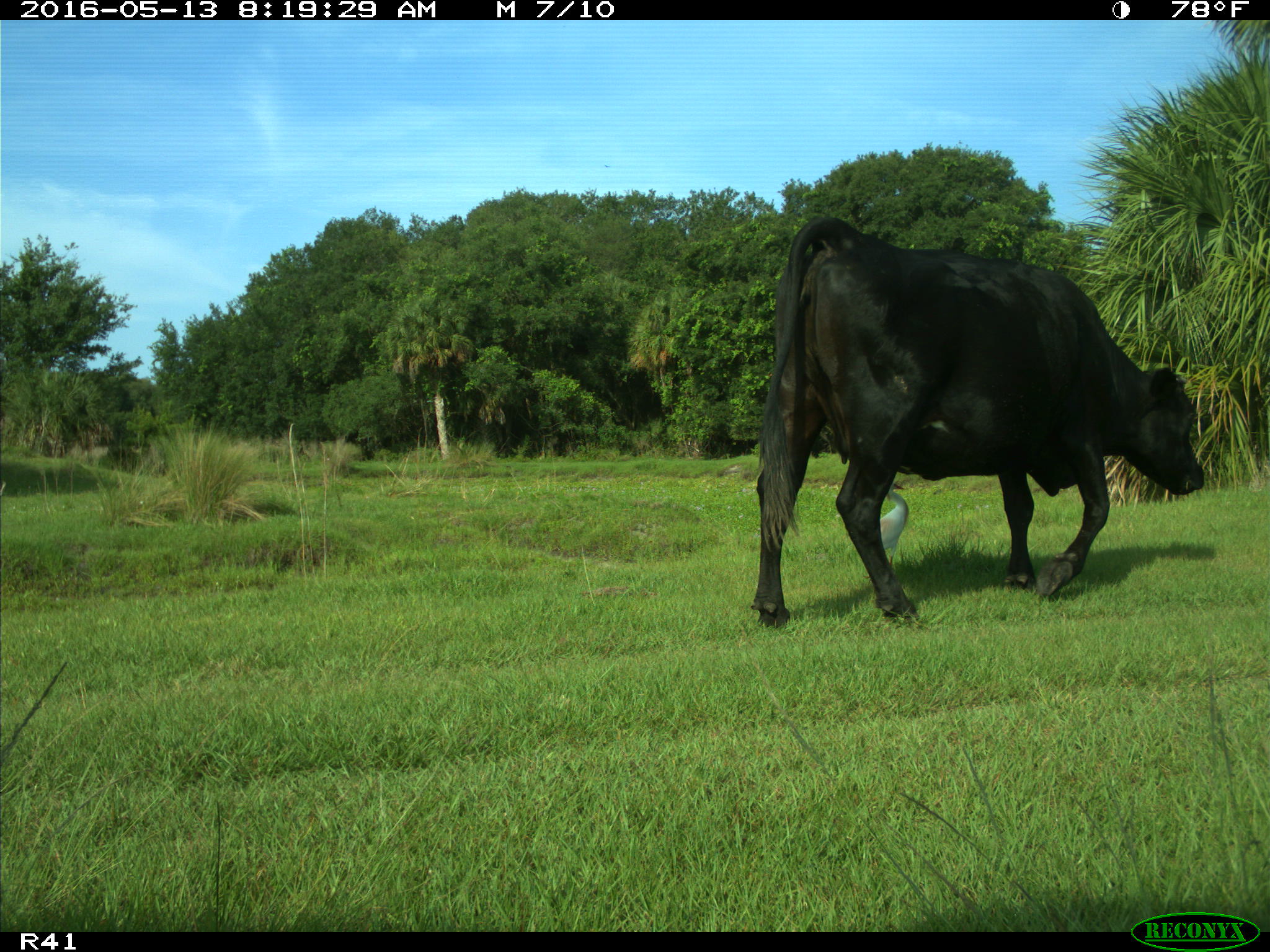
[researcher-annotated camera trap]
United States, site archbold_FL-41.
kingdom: Animalia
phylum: Chordata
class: Mammalia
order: Artiodactyla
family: Bovidae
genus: Bos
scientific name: Bos taurus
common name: domestic cow